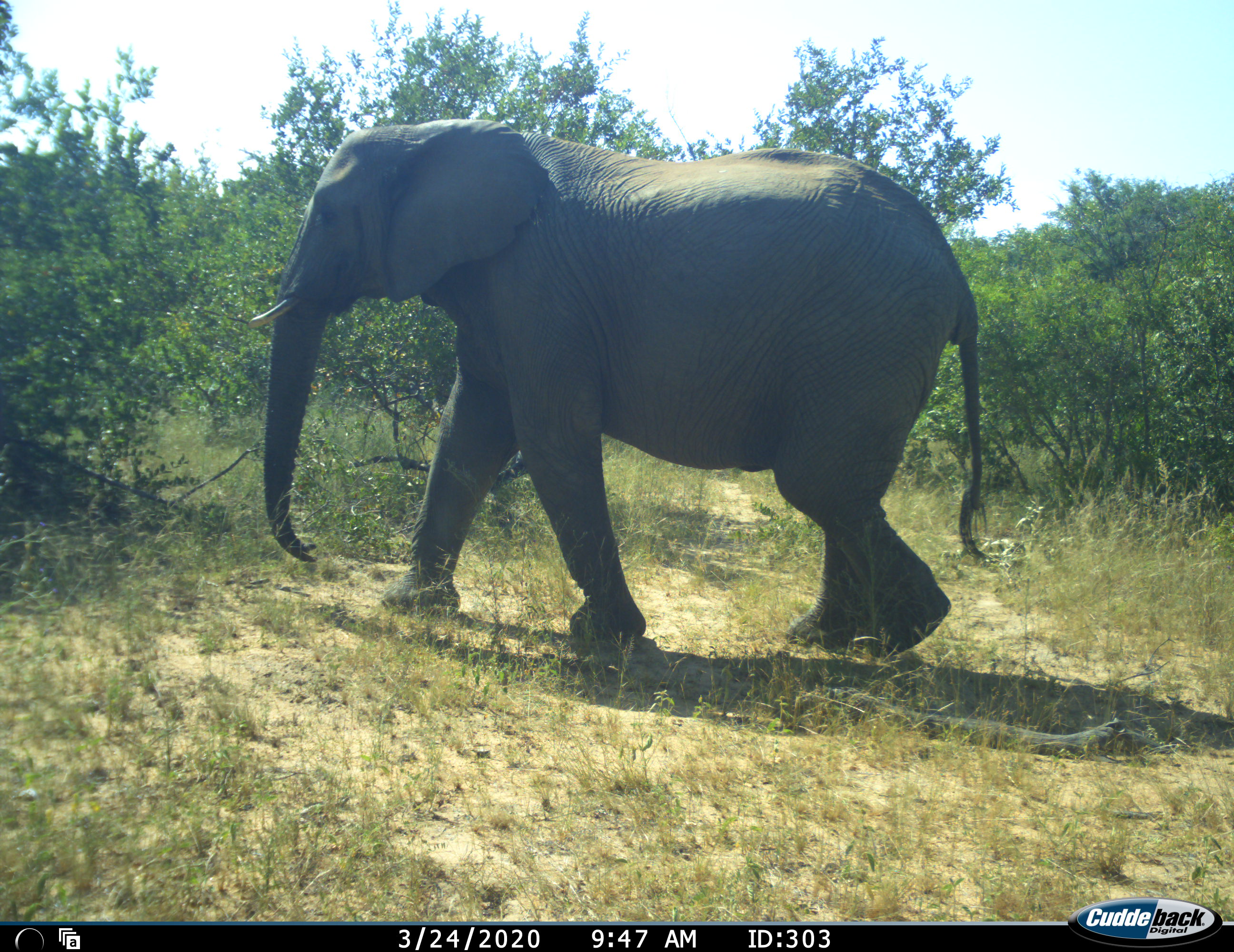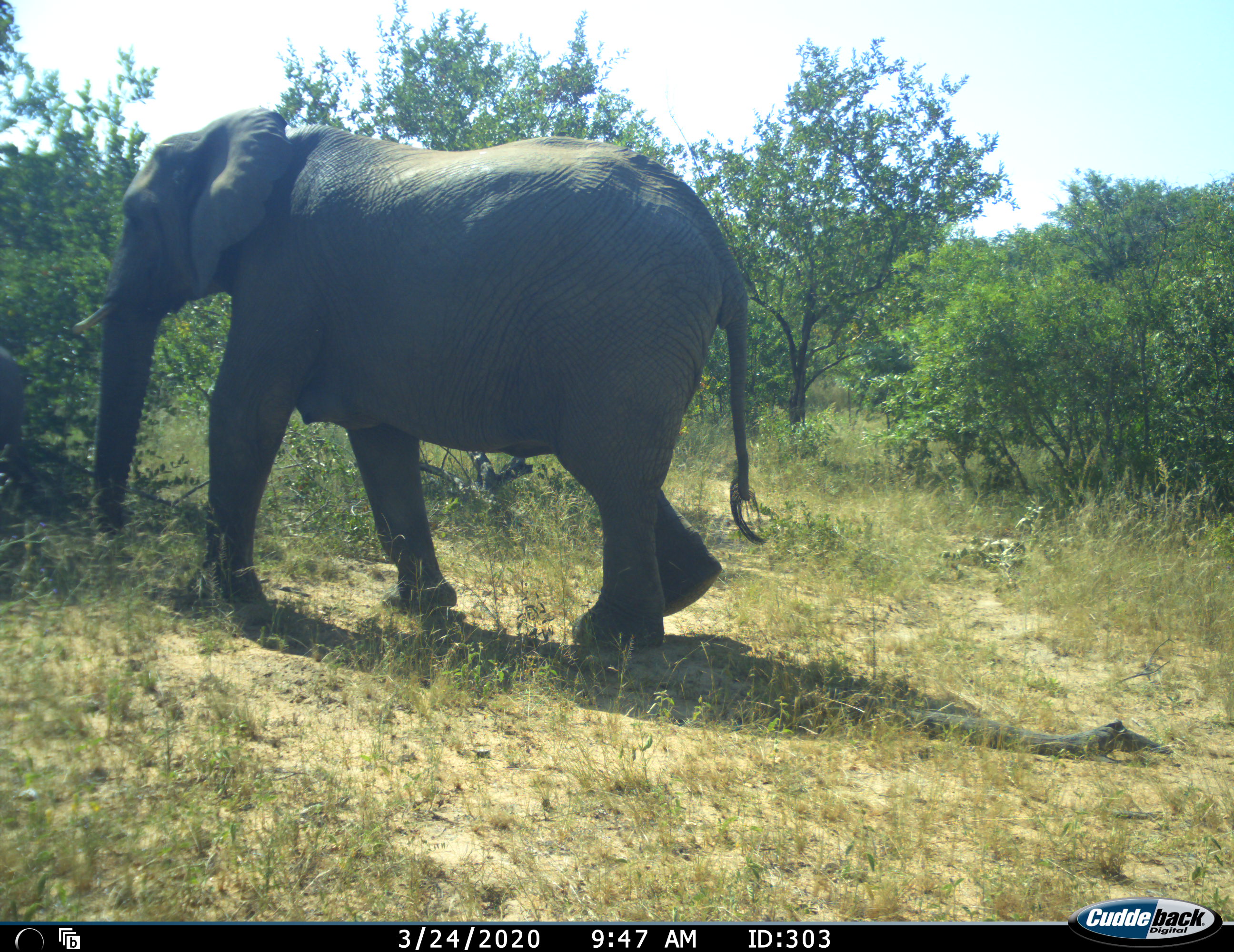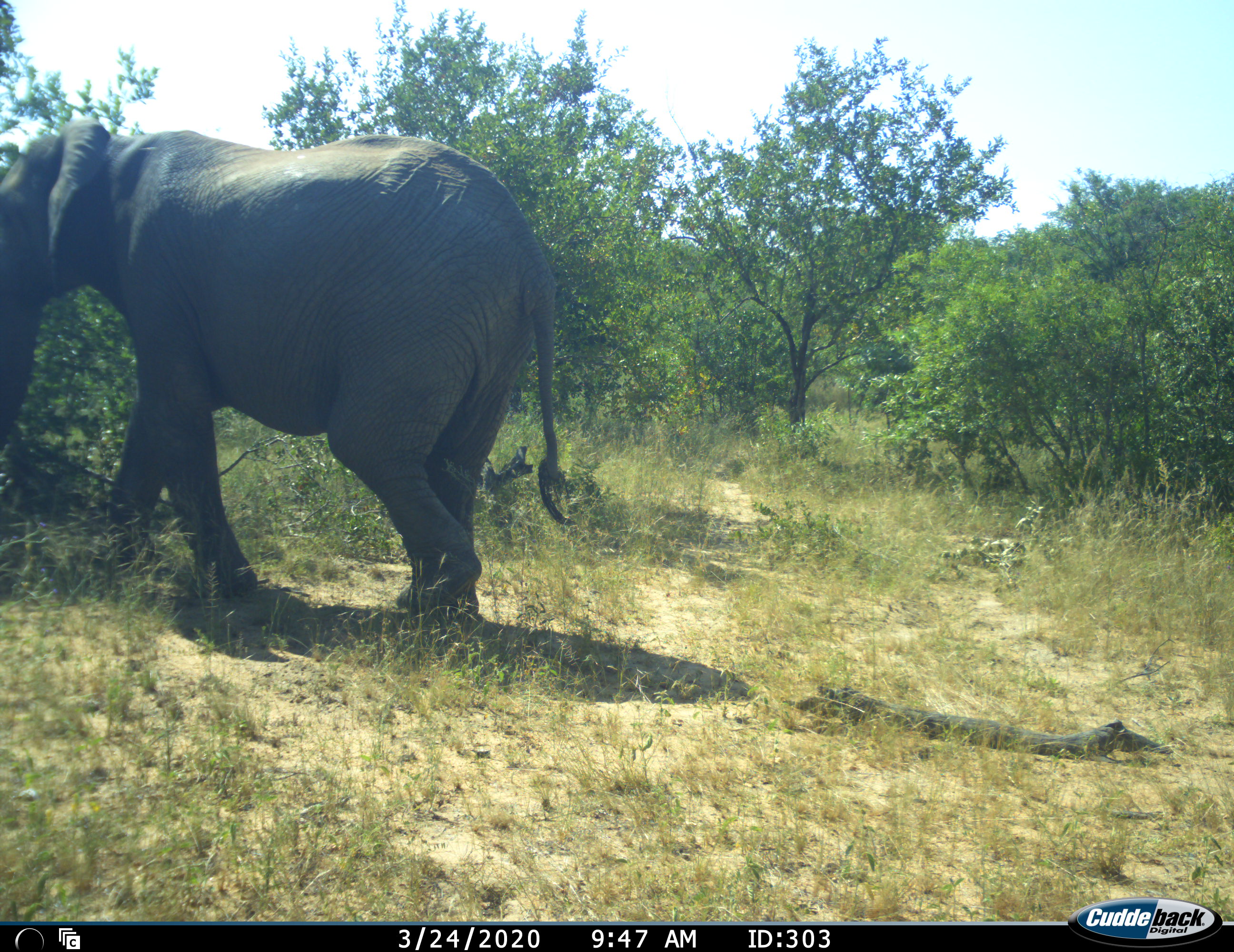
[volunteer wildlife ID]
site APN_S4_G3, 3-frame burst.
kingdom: Animalia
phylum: Chordata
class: Mammalia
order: Proboscidea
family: Elephantidae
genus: Loxodonta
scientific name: Loxodonta africana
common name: african bush elephant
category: elephant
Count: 1.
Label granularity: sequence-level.